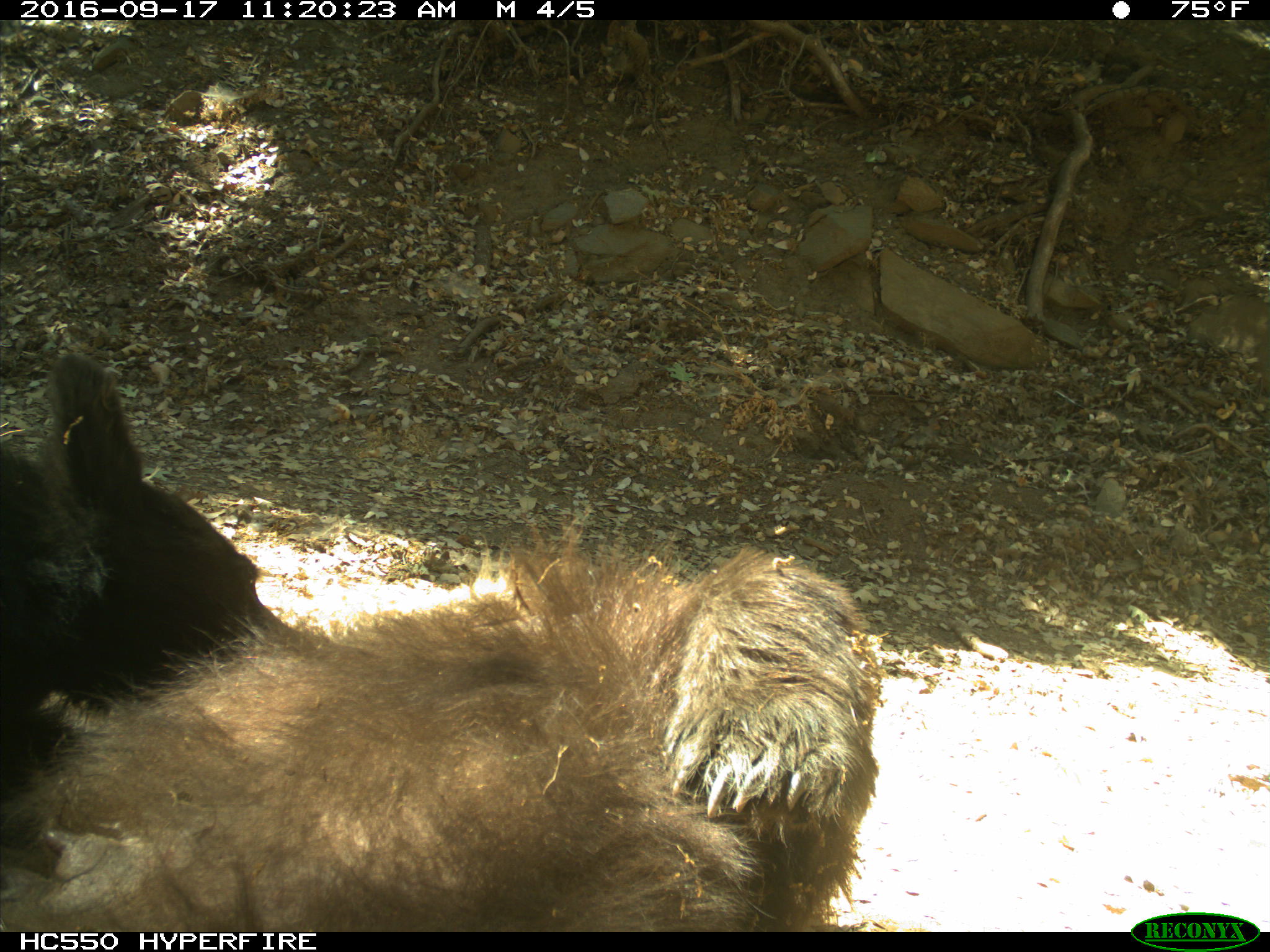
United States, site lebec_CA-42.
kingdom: Animalia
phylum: Chordata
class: Mammalia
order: Carnivora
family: Ursidae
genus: Ursus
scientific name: Ursus americanus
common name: american black bear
Ursus americanus (american black bear).